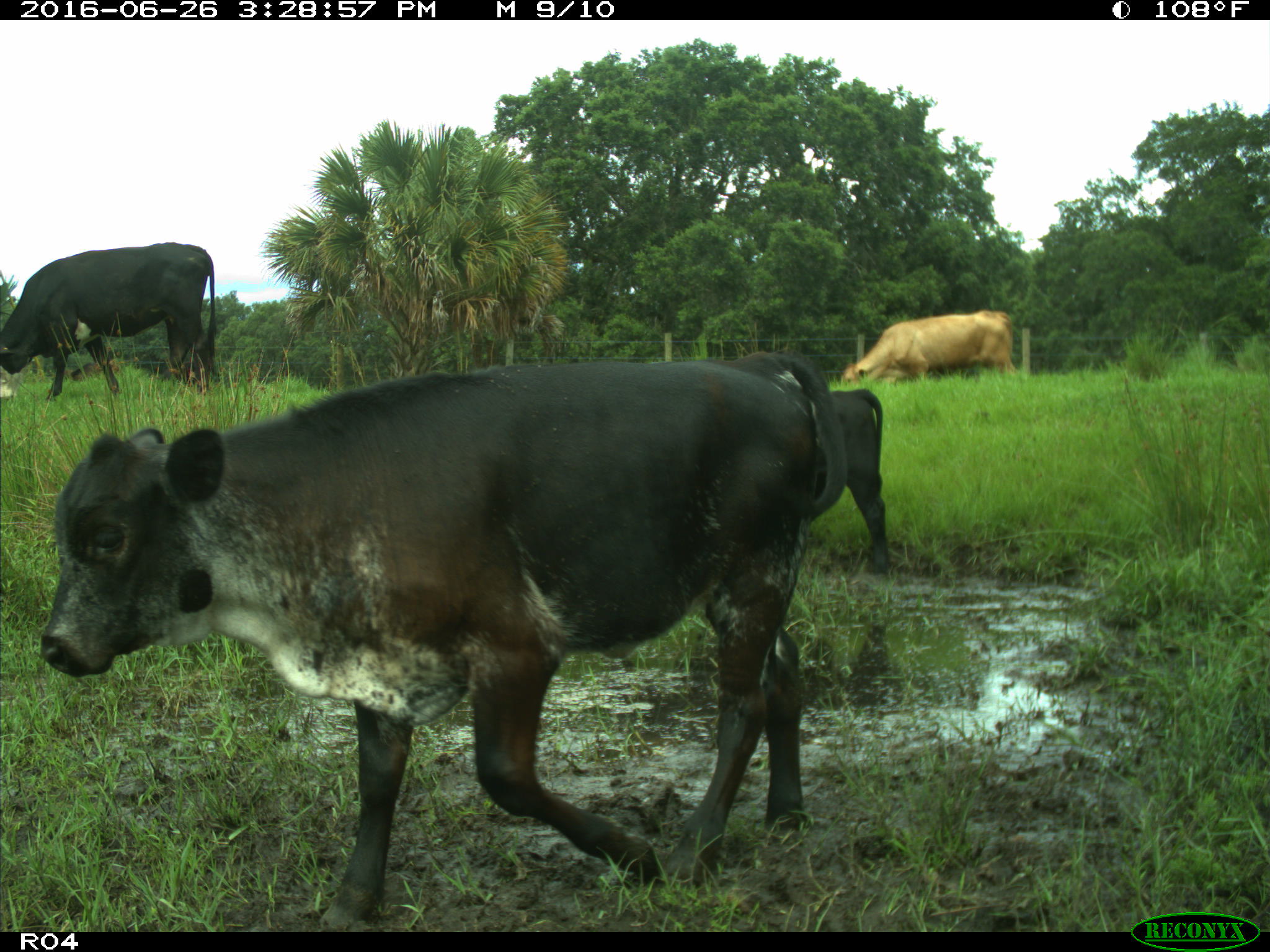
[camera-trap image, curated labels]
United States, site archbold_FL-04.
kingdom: Animalia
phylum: Chordata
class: Mammalia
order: Artiodactyla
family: Bovidae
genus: Bos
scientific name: Bos taurus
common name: domestic cow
Bos taurus (domestic cow).